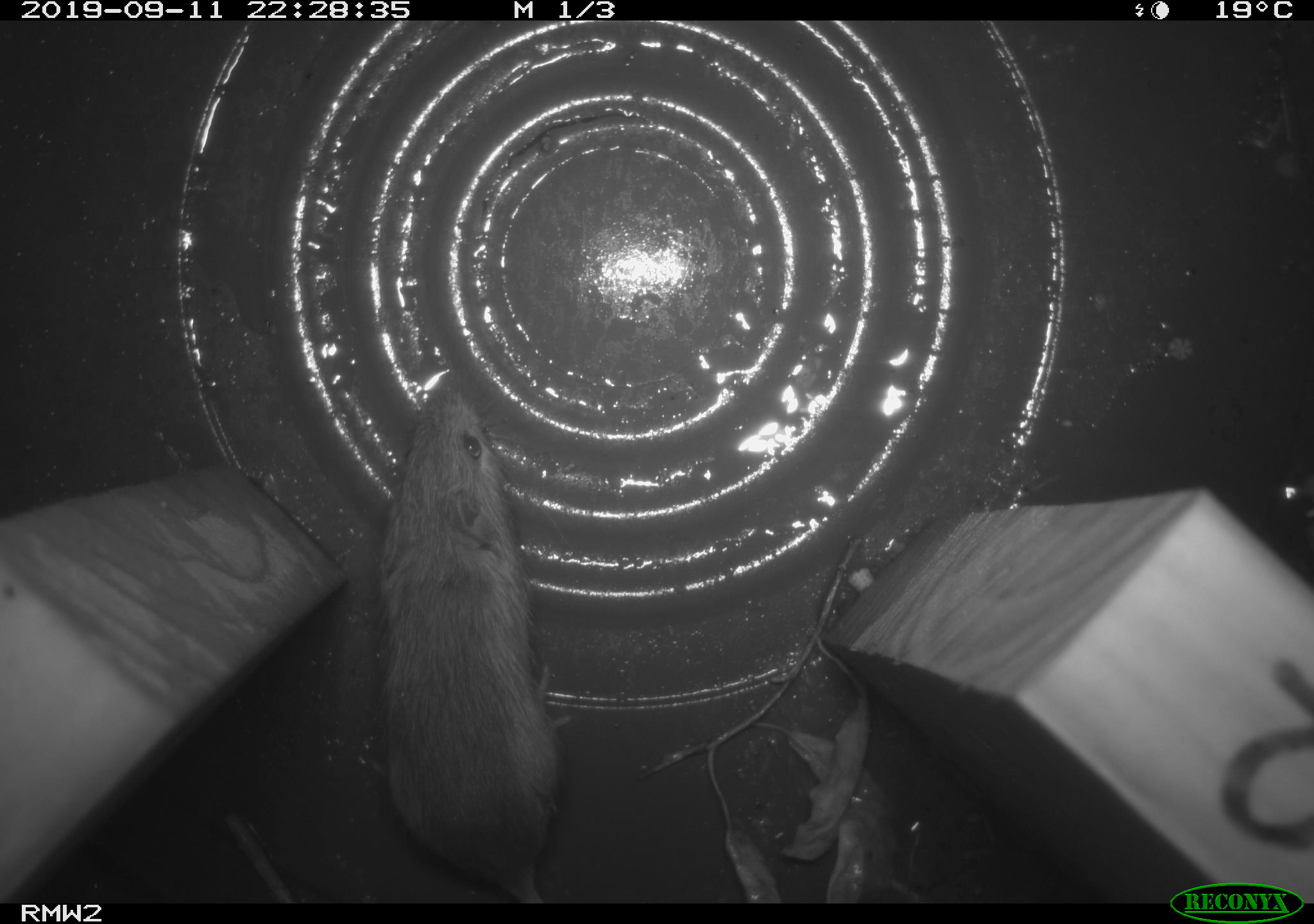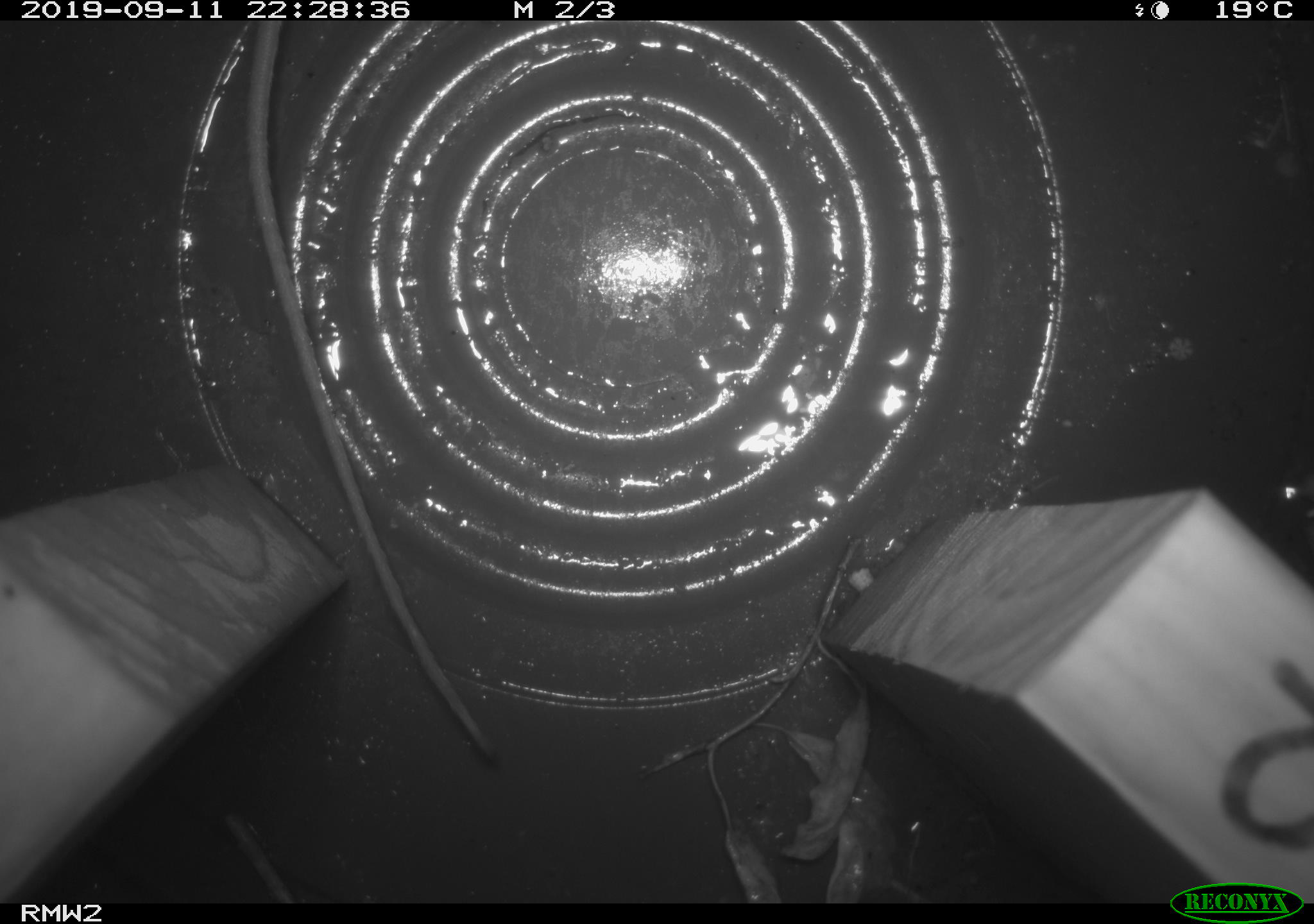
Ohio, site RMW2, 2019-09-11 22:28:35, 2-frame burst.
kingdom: Animalia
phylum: Chordata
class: Mammalia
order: Rodentia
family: Zapodidae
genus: Napaeozapus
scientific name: Napaeozapus insignis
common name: woodland jumping mouse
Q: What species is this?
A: Woodland jumping mouse (Napaeozapus insignis).